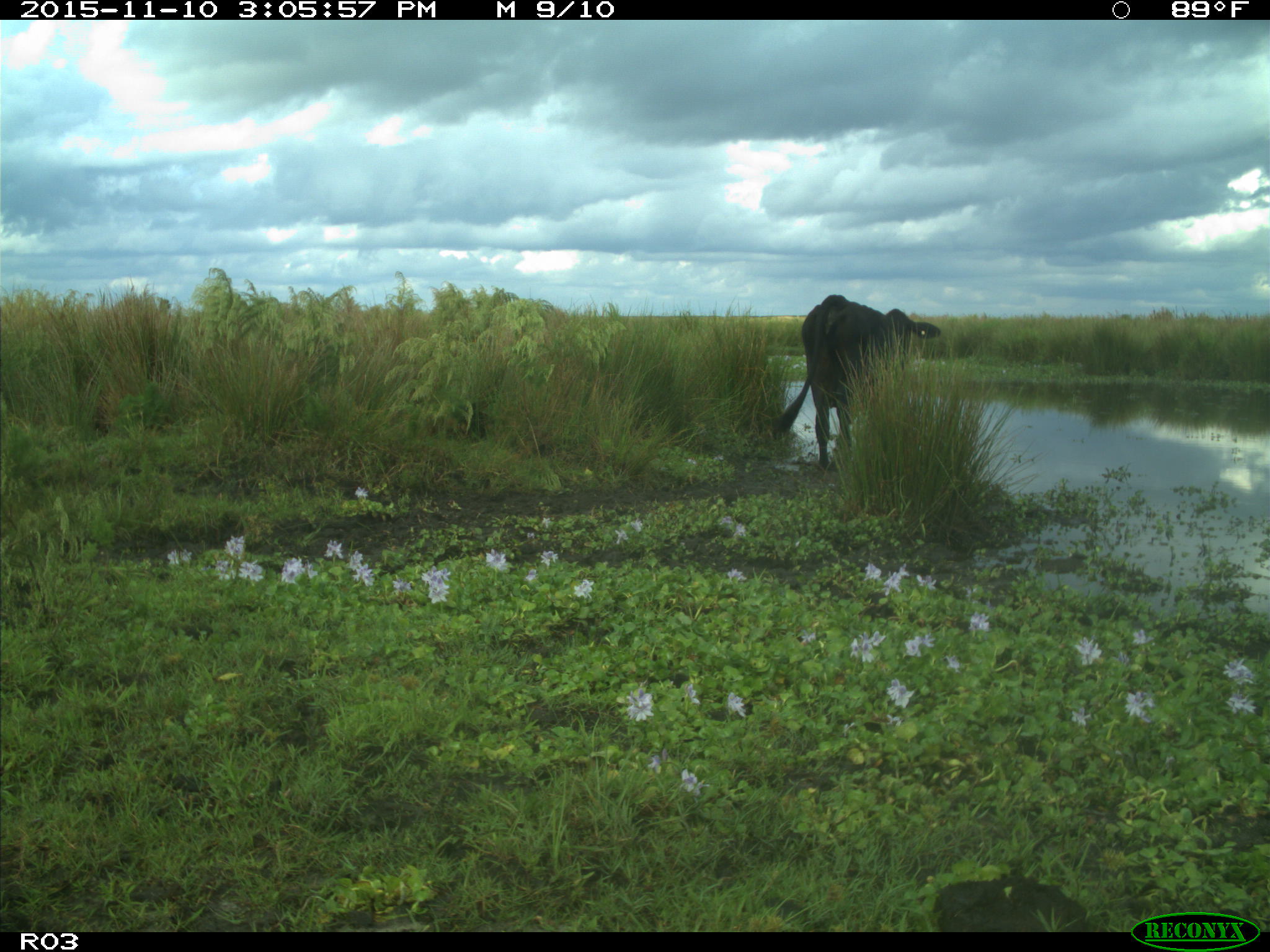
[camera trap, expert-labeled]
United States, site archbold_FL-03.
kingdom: Animalia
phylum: Chordata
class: Mammalia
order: Artiodactyla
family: Bovidae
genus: Bos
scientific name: Bos taurus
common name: domestic cow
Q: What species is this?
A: Bos taurus (domestic cow).